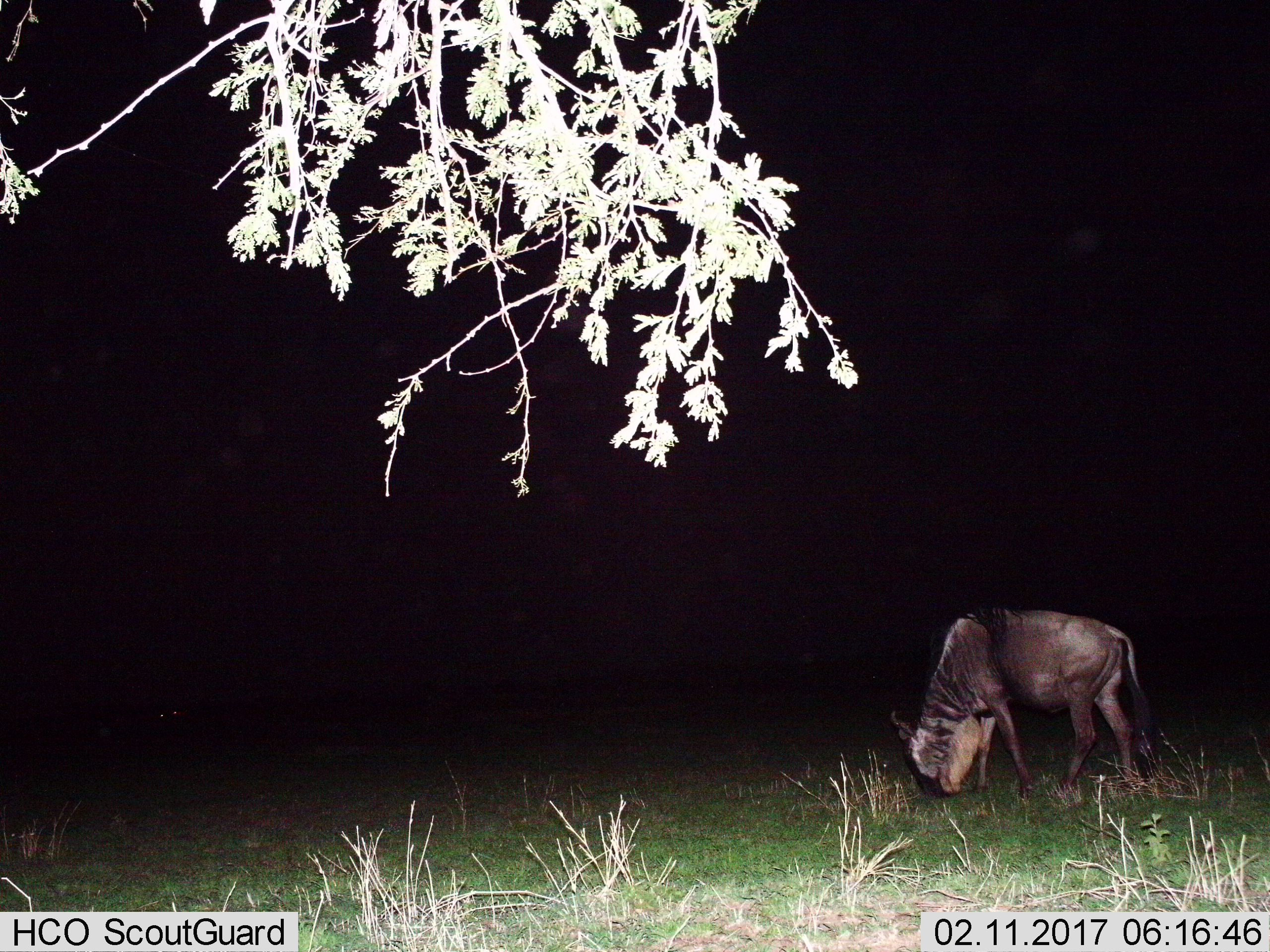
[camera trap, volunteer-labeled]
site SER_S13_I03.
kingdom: Animalia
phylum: Chordata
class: Mammalia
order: Artiodactyla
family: Bovidae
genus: Connochaetes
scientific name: Connochaetes taurinus taurinus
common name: blue wildebeest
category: wildebeestblue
Wildebeestblue (blue wildebeest) (Connochaetes taurinus taurinus), count 1. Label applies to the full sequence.